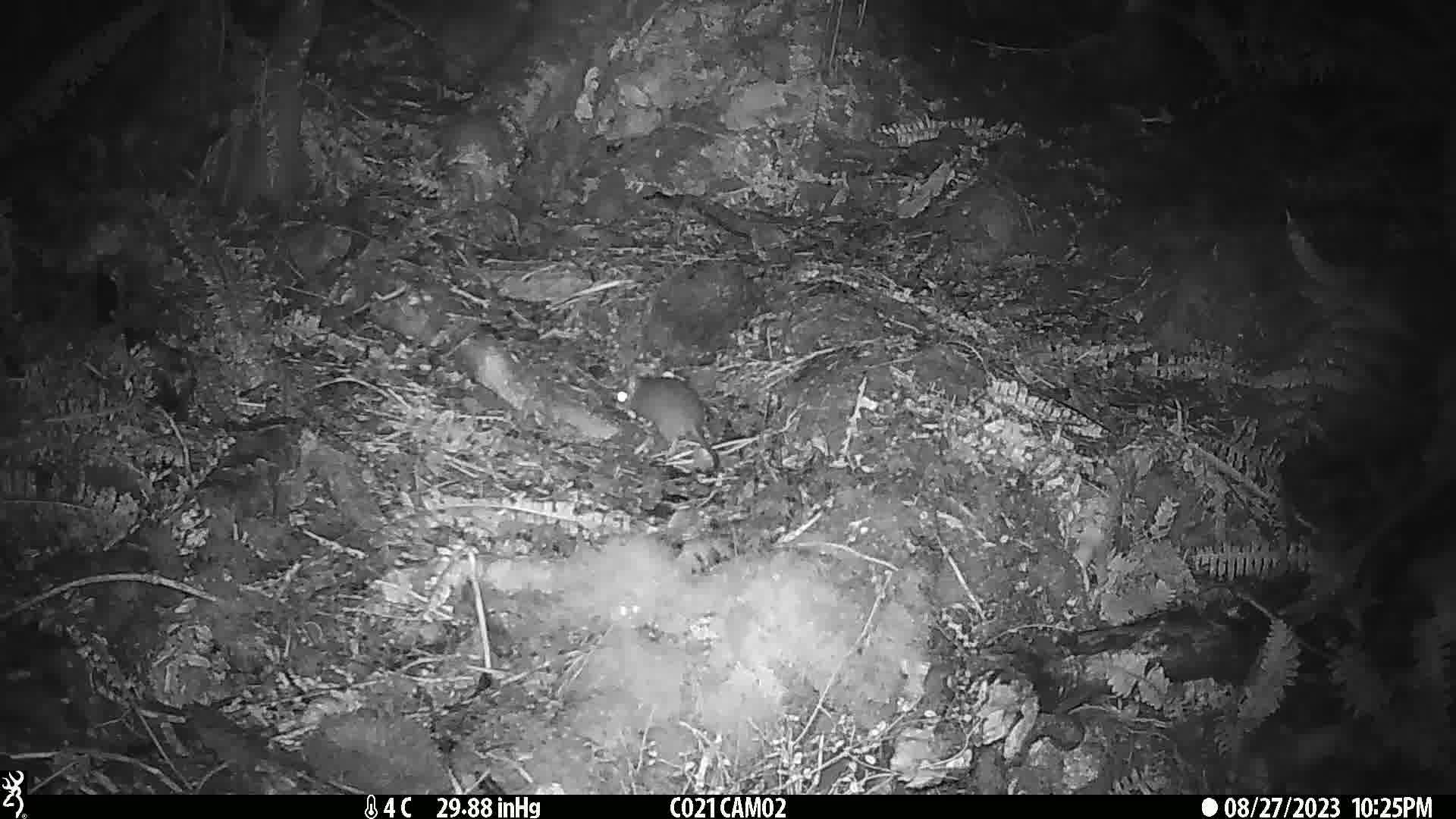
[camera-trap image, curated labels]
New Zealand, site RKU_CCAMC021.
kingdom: Animalia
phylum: Chordata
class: Mammalia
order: Rodentia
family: Muridae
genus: Rattus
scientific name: Rattus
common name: rat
Rat (Rattus).